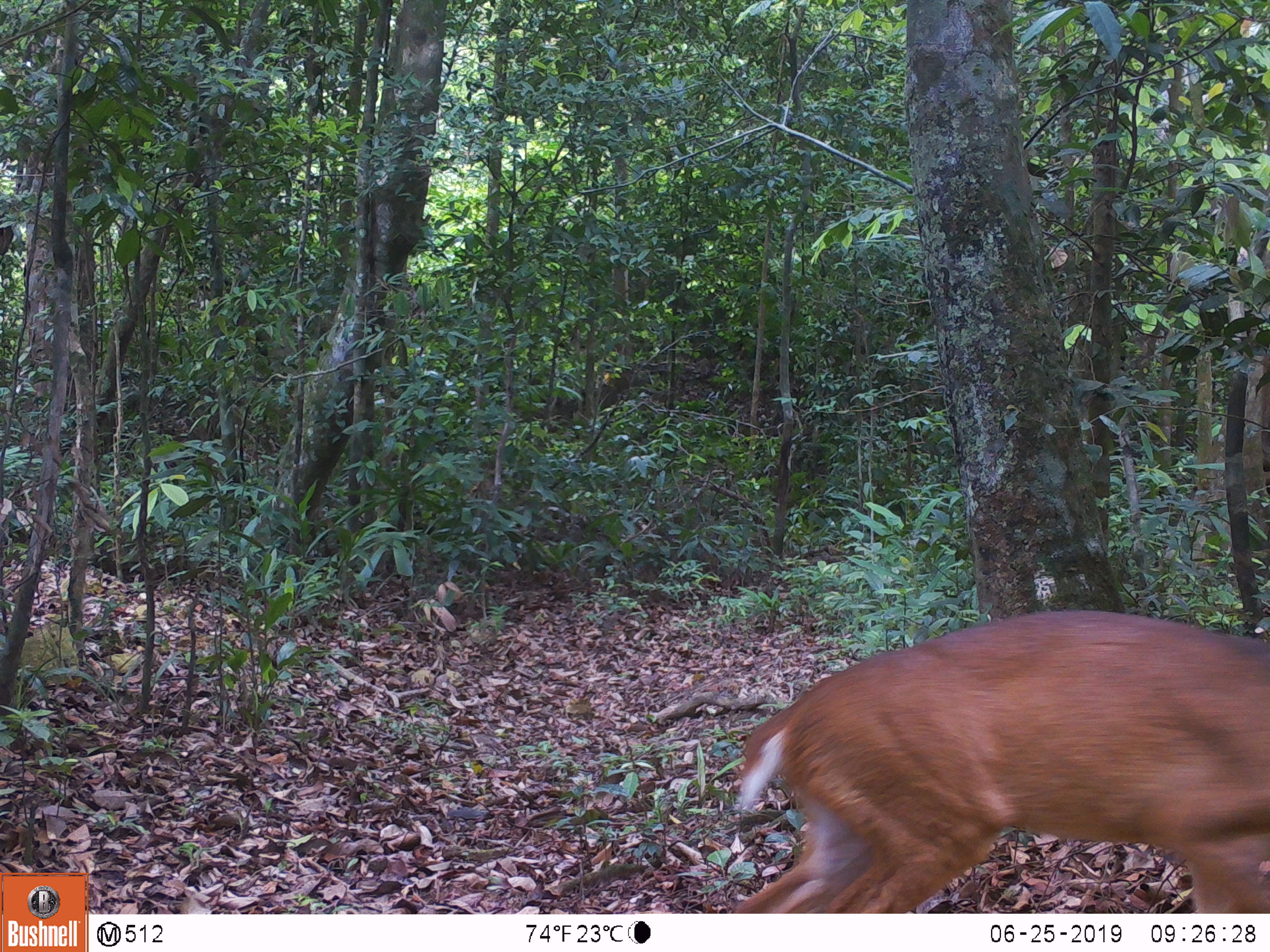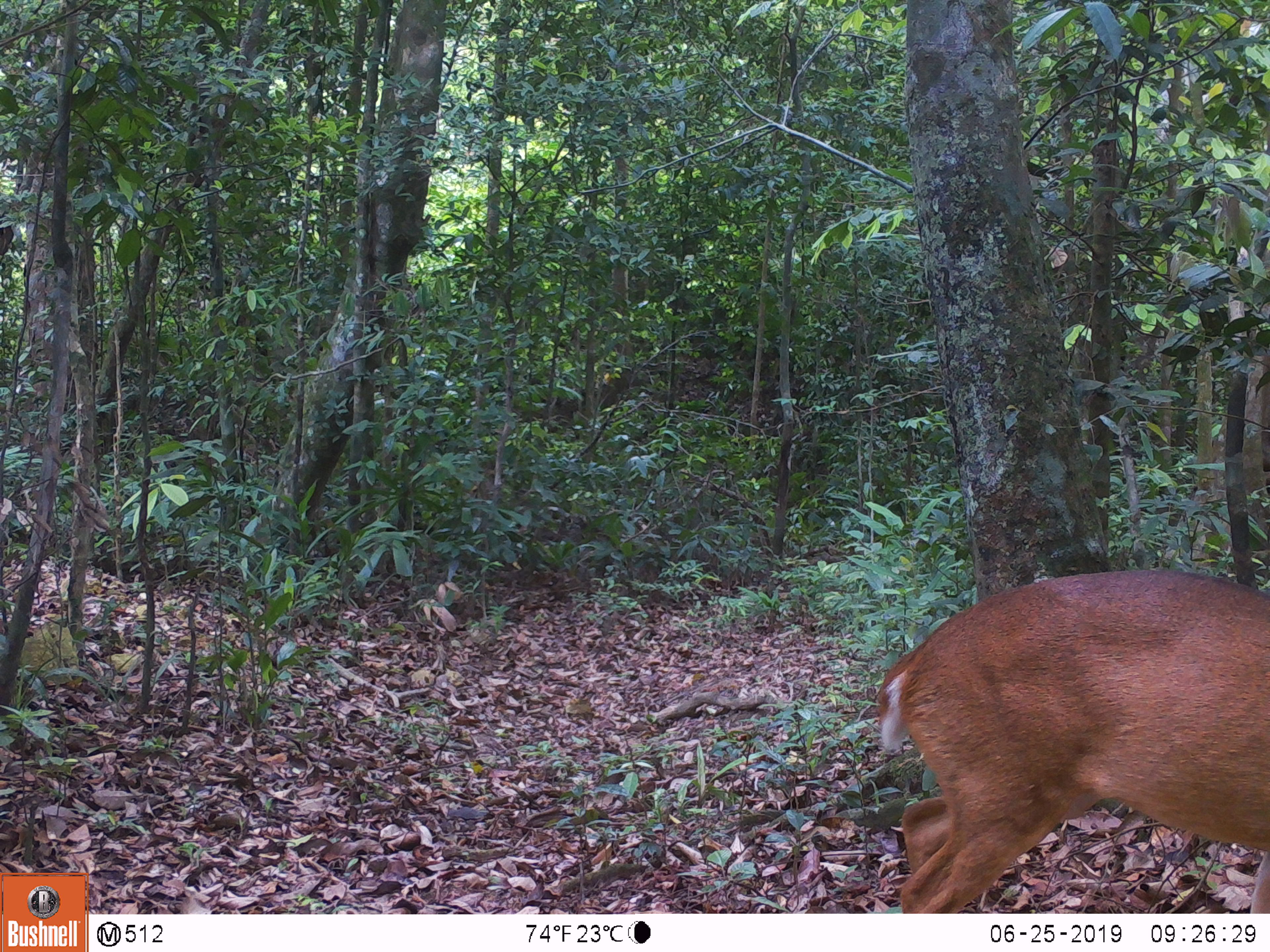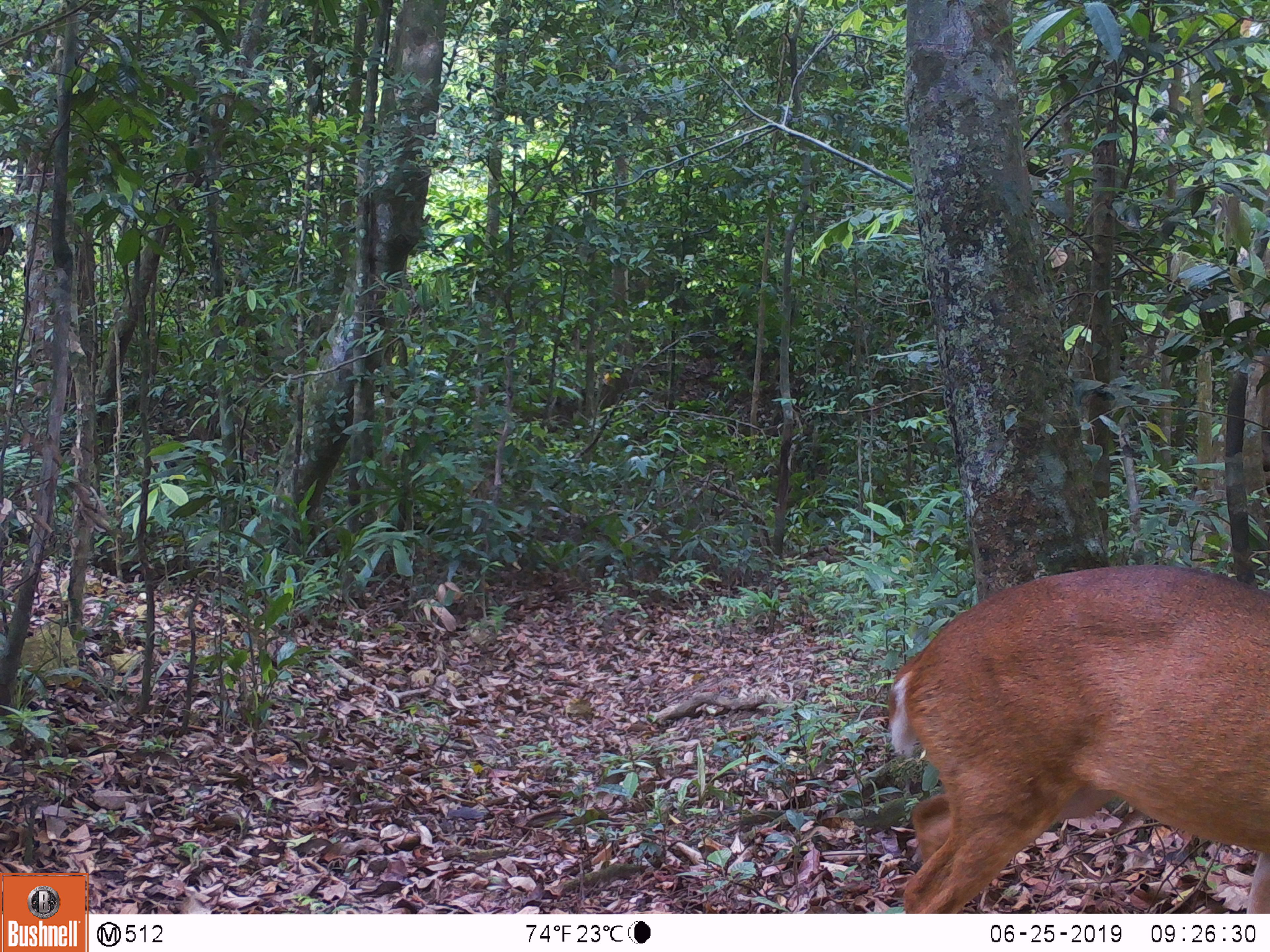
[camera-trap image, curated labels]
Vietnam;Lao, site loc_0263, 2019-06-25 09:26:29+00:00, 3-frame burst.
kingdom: Animalia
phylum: Chordata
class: Mammalia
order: Artiodactyla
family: Cervidae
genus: Muntiacus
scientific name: Muntiacus vuquangensis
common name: large-antlered muntjac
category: large antlered muntjac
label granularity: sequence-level